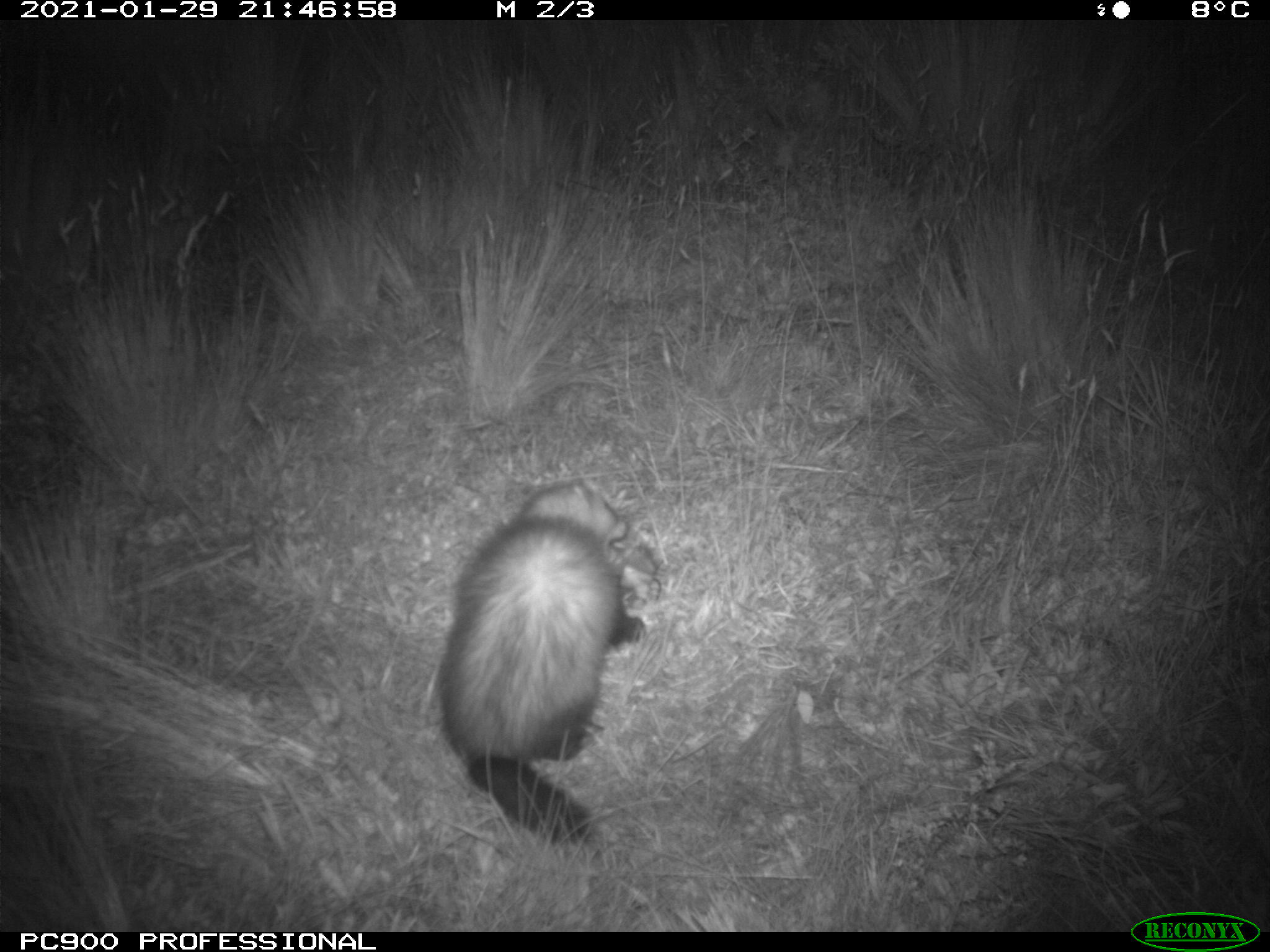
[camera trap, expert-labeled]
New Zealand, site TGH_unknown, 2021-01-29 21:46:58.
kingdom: Animalia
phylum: Chordata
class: Mammalia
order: Carnivora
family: Mustelidae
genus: Mustela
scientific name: Mustela furo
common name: ferret